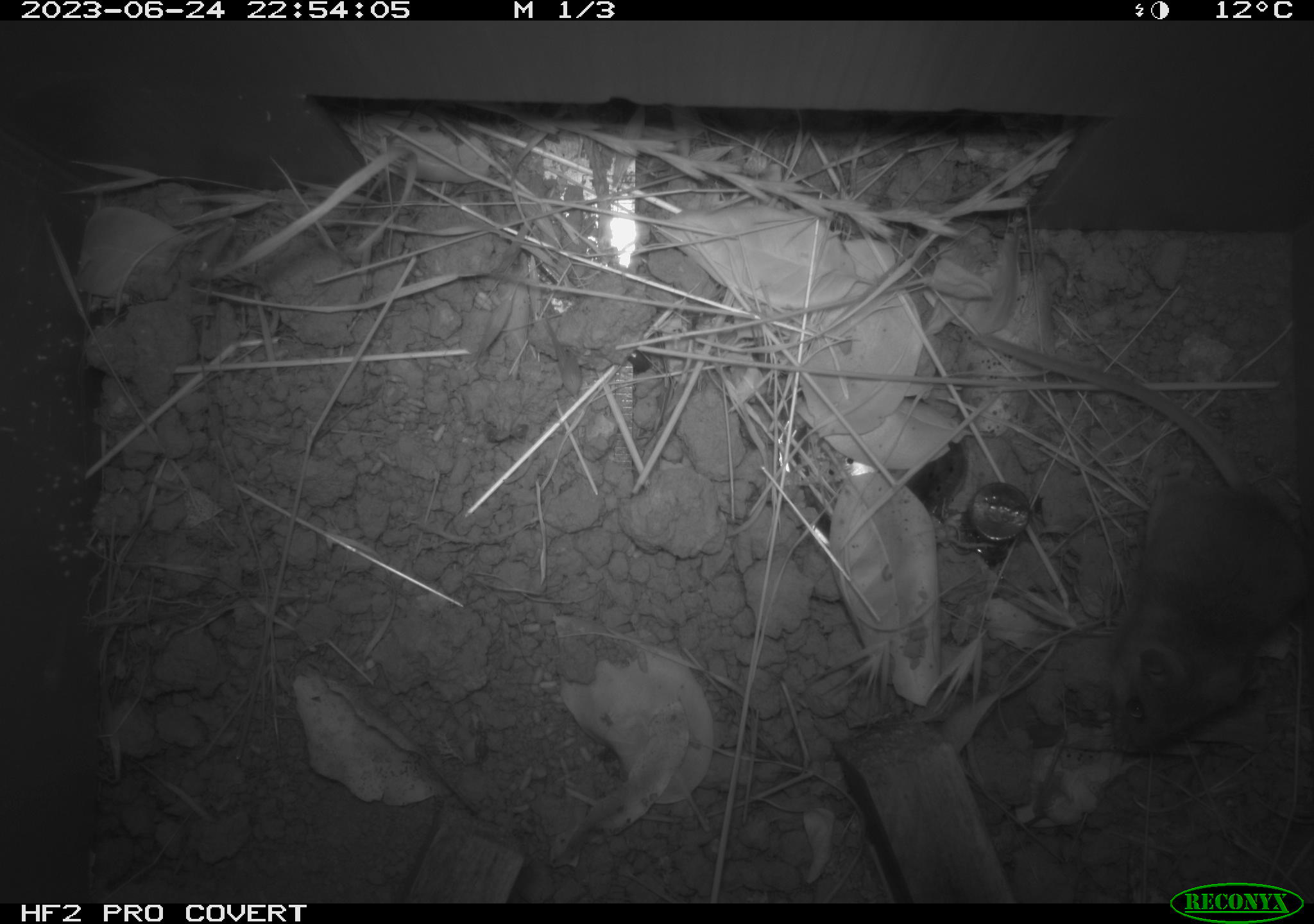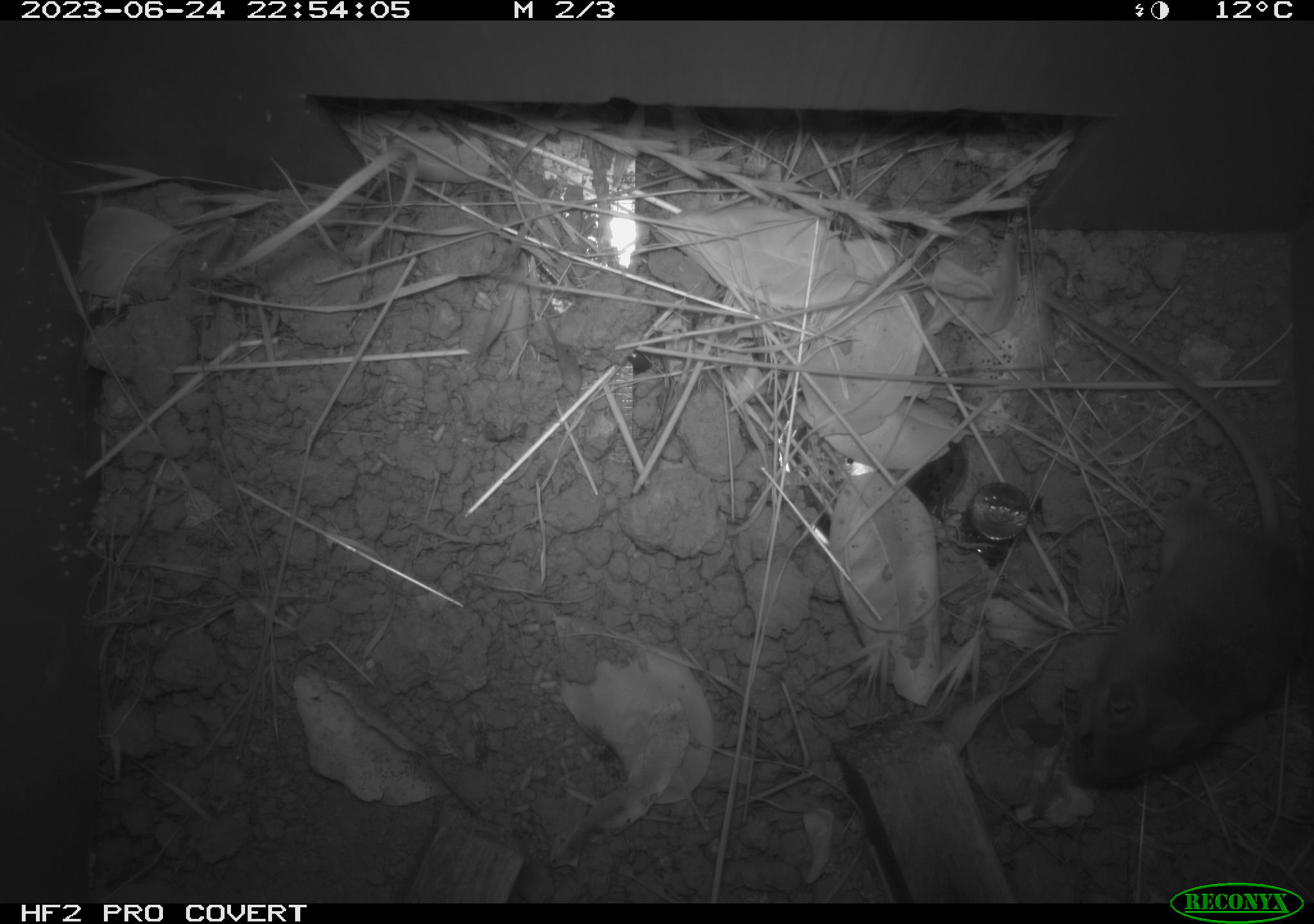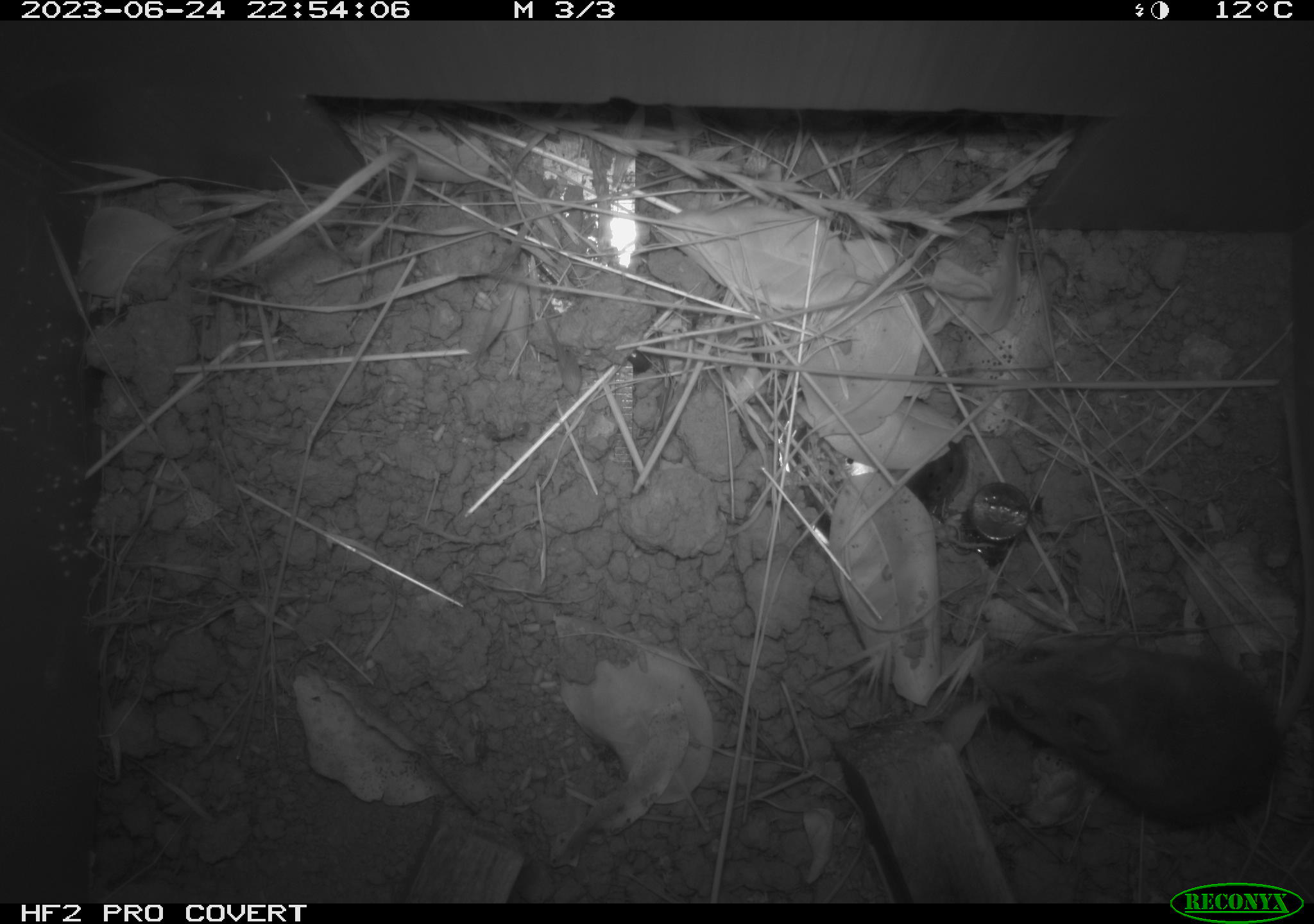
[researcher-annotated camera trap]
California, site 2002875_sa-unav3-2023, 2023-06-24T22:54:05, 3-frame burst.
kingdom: Animalia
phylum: Chordata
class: Mammalia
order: Rodentia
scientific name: Rodentia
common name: mouse species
Mouse species (Rodentia).